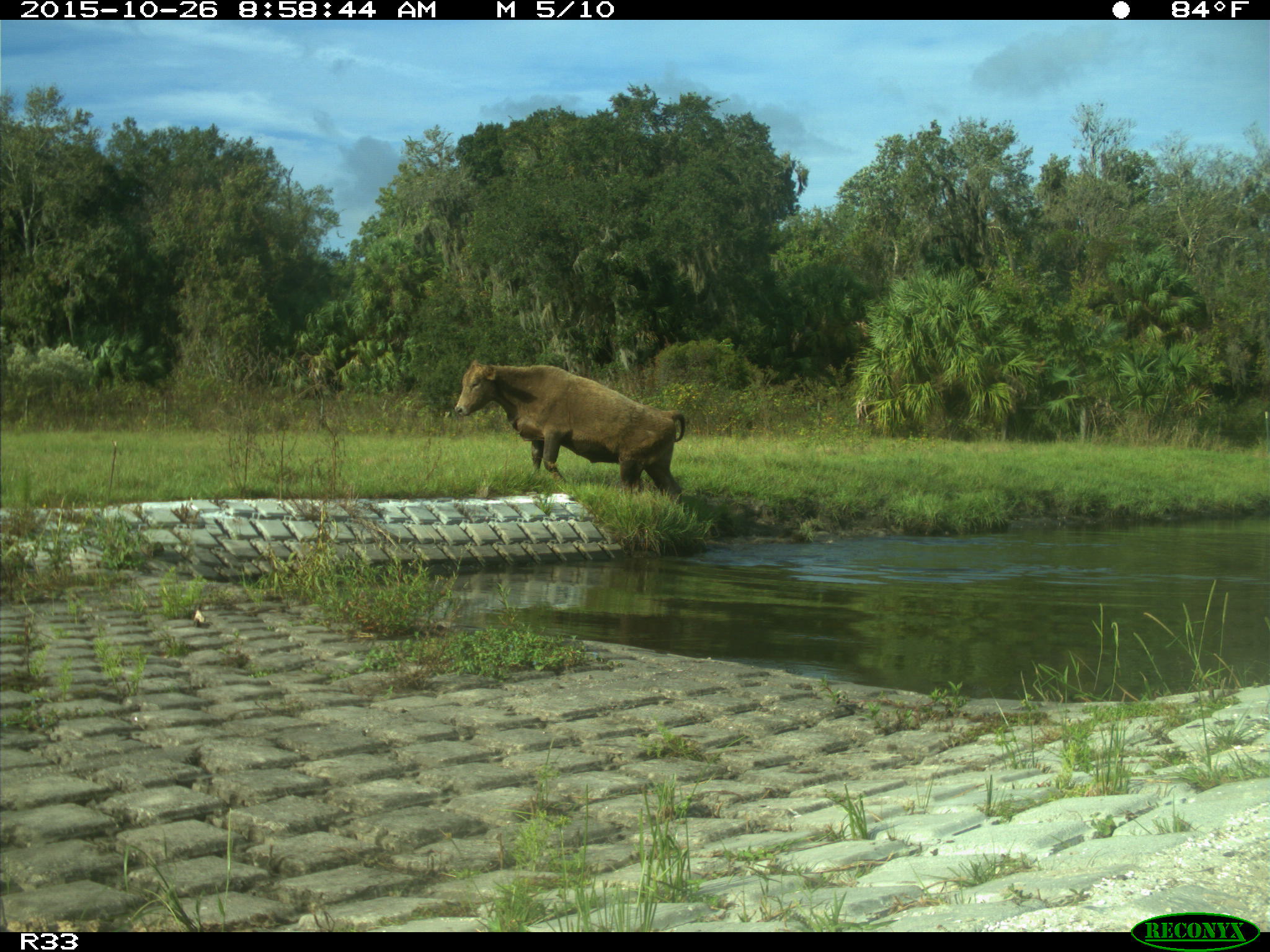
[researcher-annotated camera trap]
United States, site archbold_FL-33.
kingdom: Animalia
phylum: Chordata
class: Mammalia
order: Artiodactyla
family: Bovidae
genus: Bos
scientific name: Bos taurus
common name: domestic cow